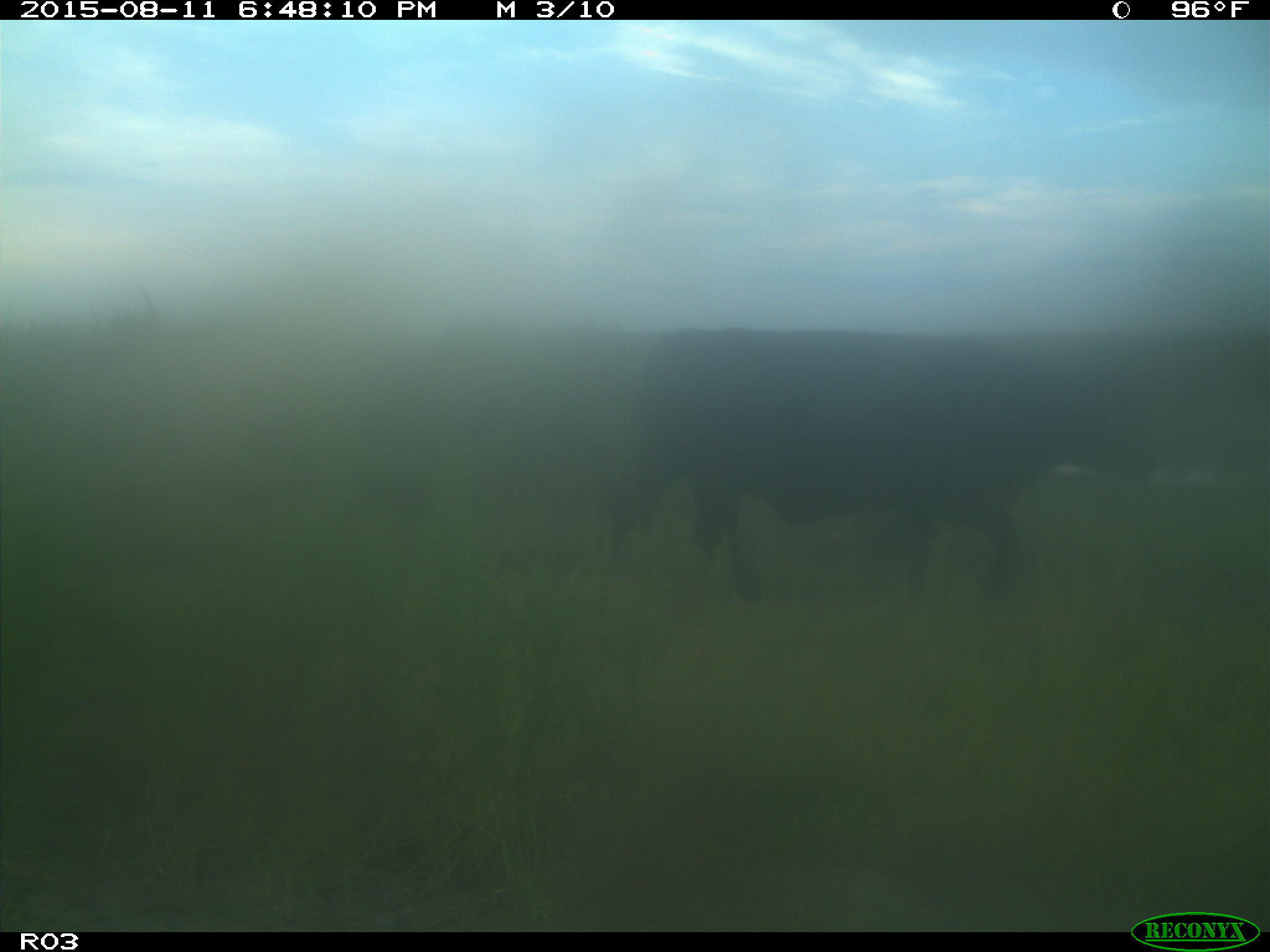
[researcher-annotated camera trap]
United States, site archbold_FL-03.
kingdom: Animalia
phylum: Chordata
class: Mammalia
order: Artiodactyla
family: Bovidae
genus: Bos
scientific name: Bos taurus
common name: domestic cow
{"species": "Bos taurus (domestic cow)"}